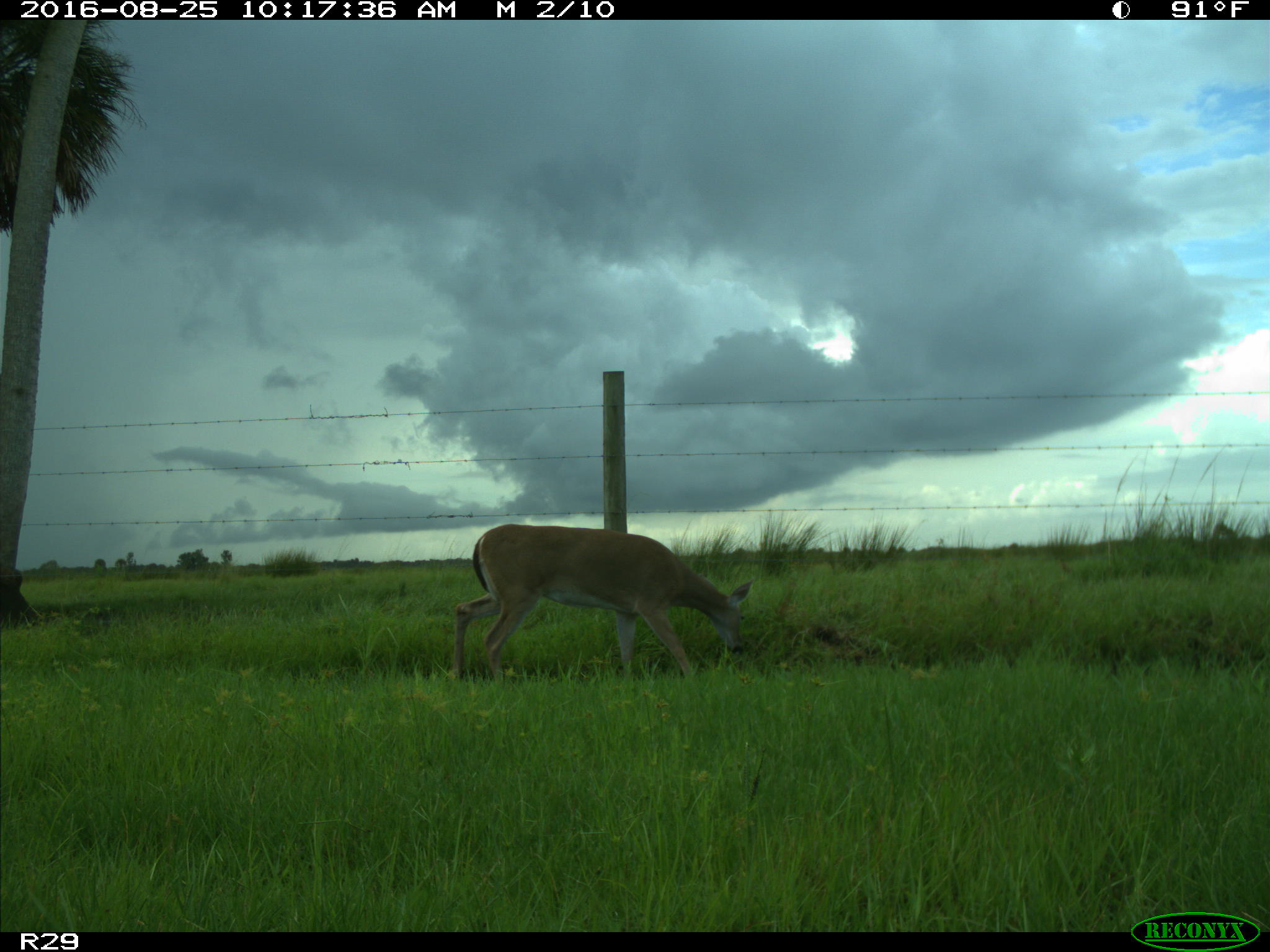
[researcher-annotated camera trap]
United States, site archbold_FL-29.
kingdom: Animalia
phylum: Chordata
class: Mammalia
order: Artiodactyla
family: Cervidae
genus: Odocoileus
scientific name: Odocoileus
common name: deer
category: unidentified deer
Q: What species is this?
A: Unidentified deer (deer) (Odocoileus).